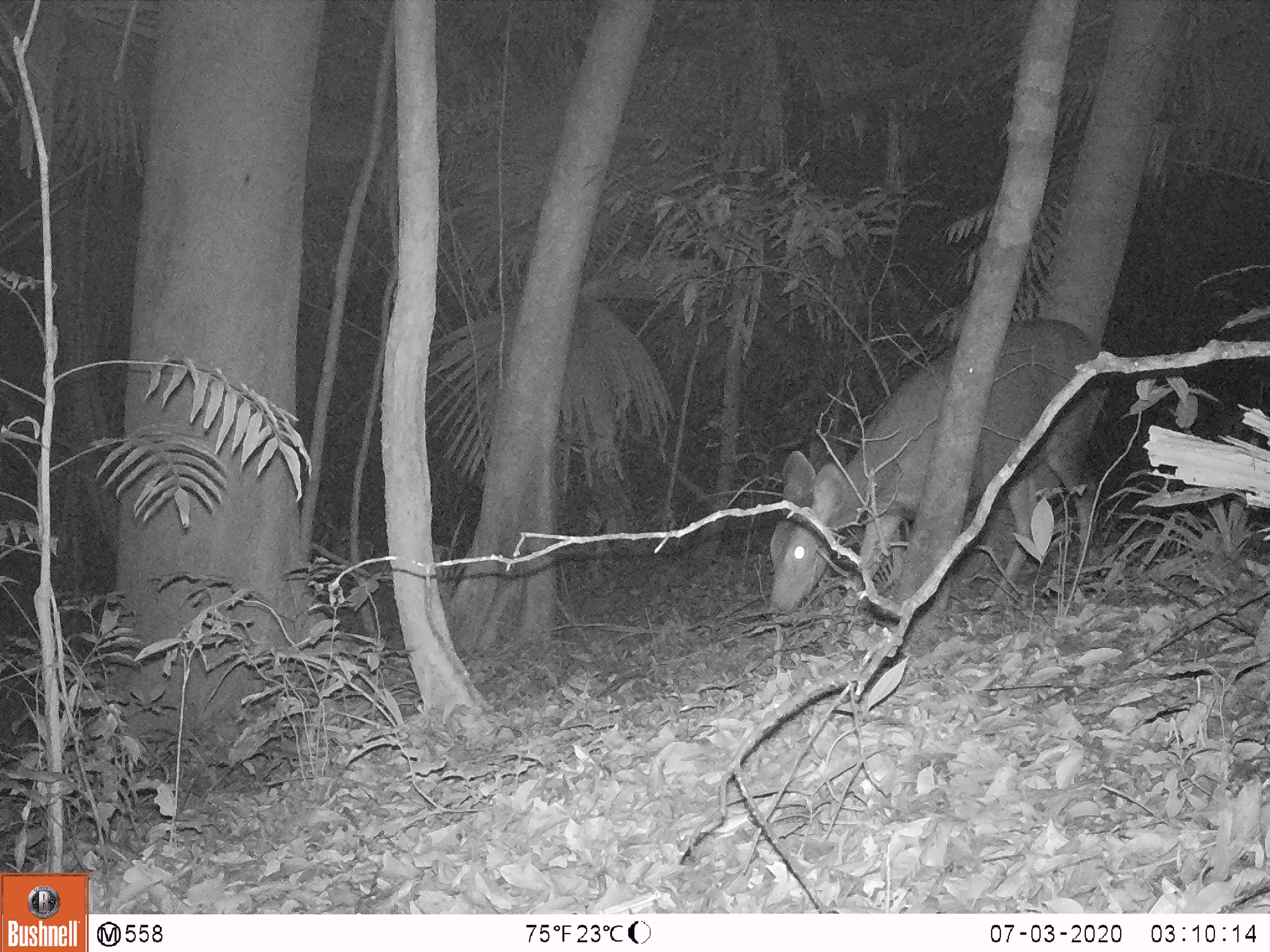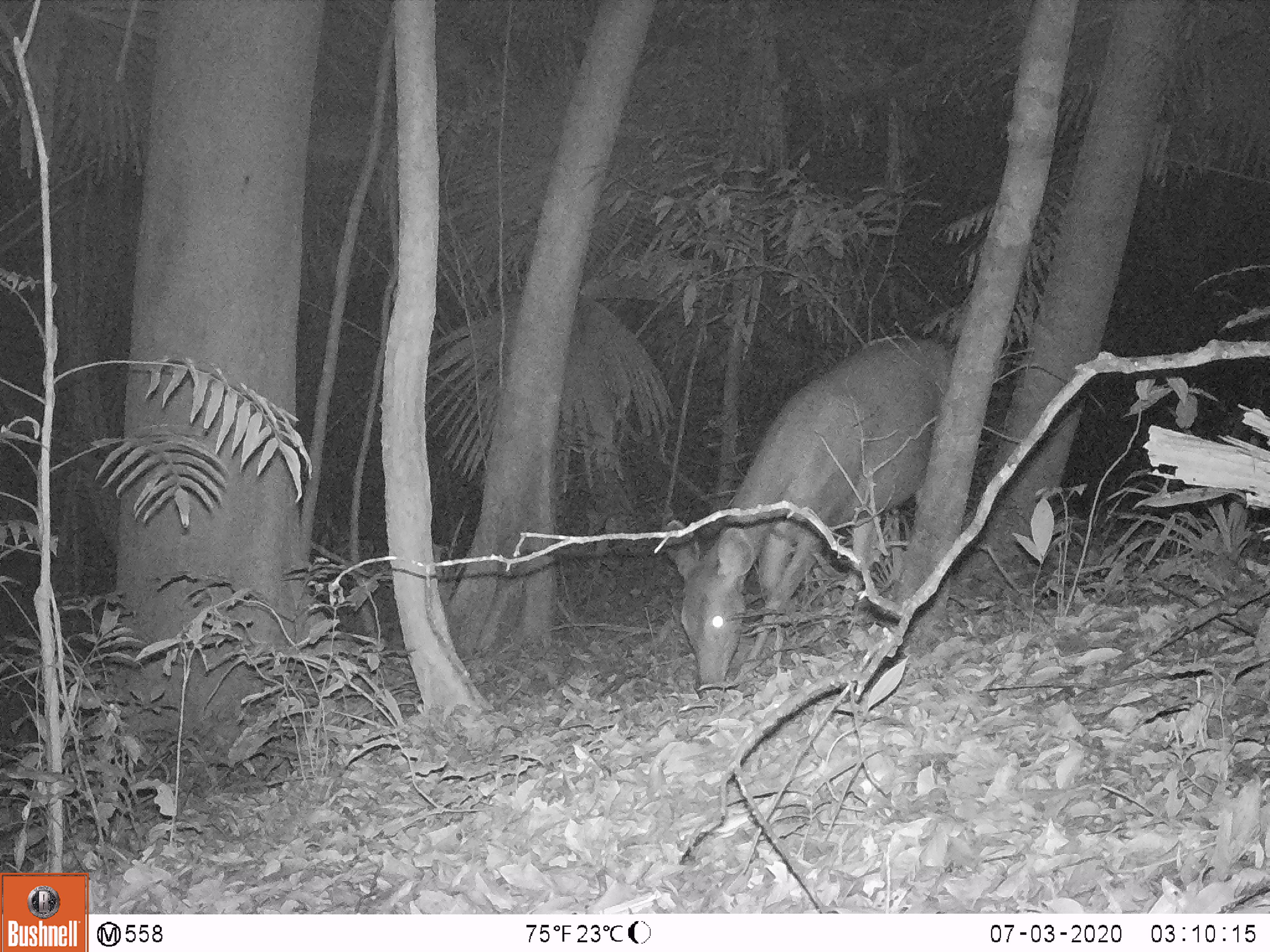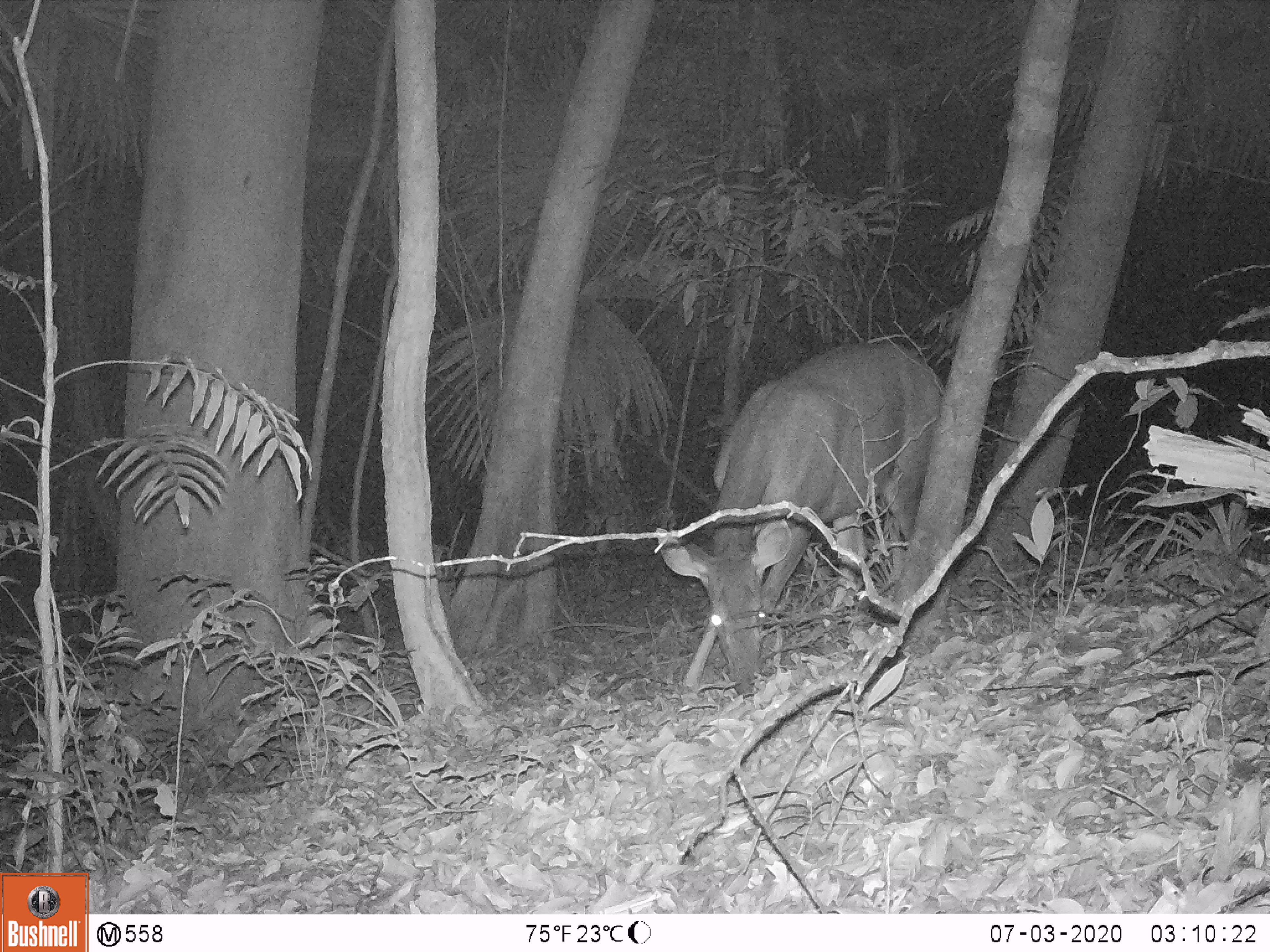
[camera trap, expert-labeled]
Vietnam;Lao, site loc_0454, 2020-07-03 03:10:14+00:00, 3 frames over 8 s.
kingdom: Animalia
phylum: Chordata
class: Mammalia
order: Artiodactyla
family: Cervidae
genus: Rusa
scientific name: Rusa unicolor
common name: sambar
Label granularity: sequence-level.